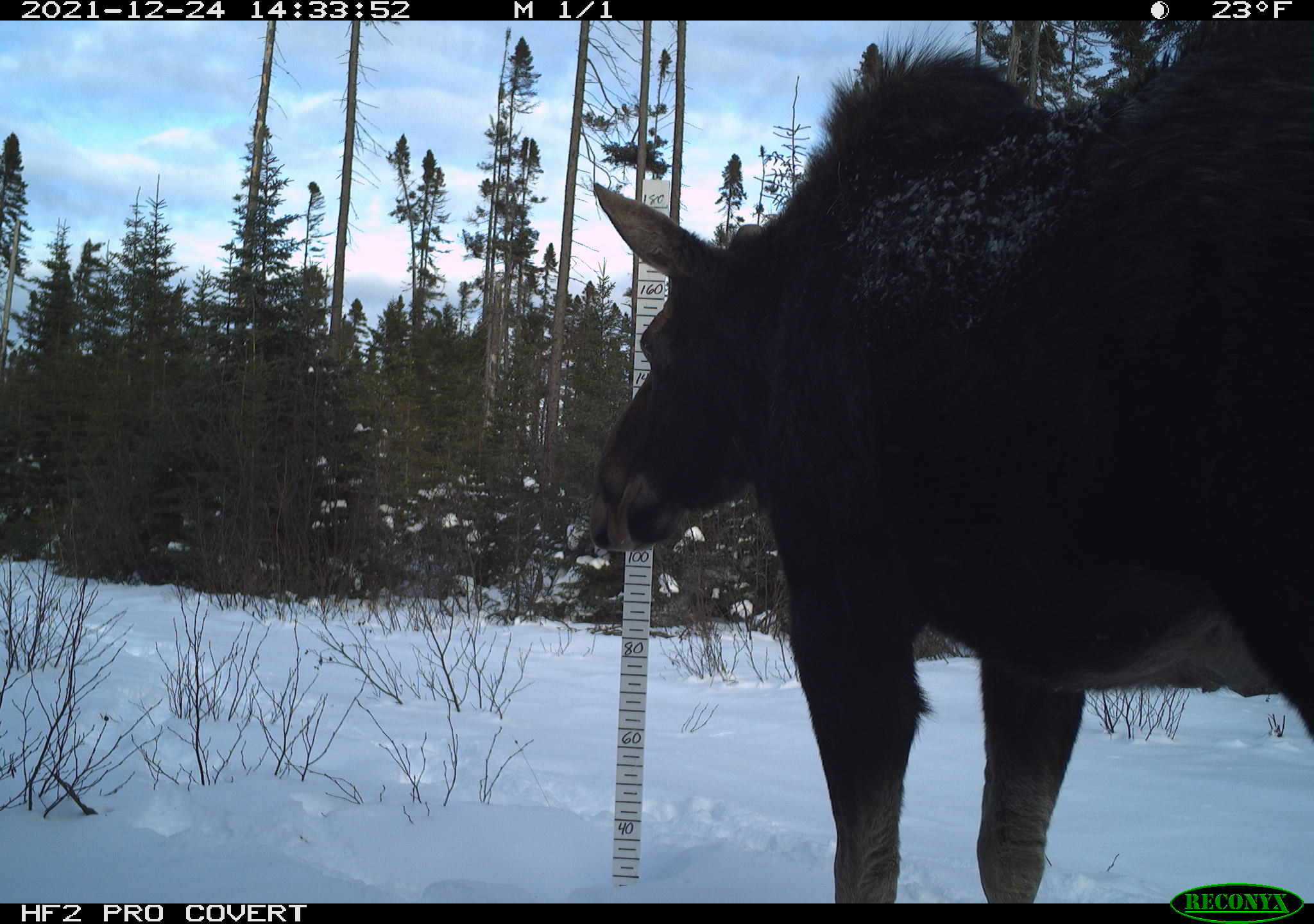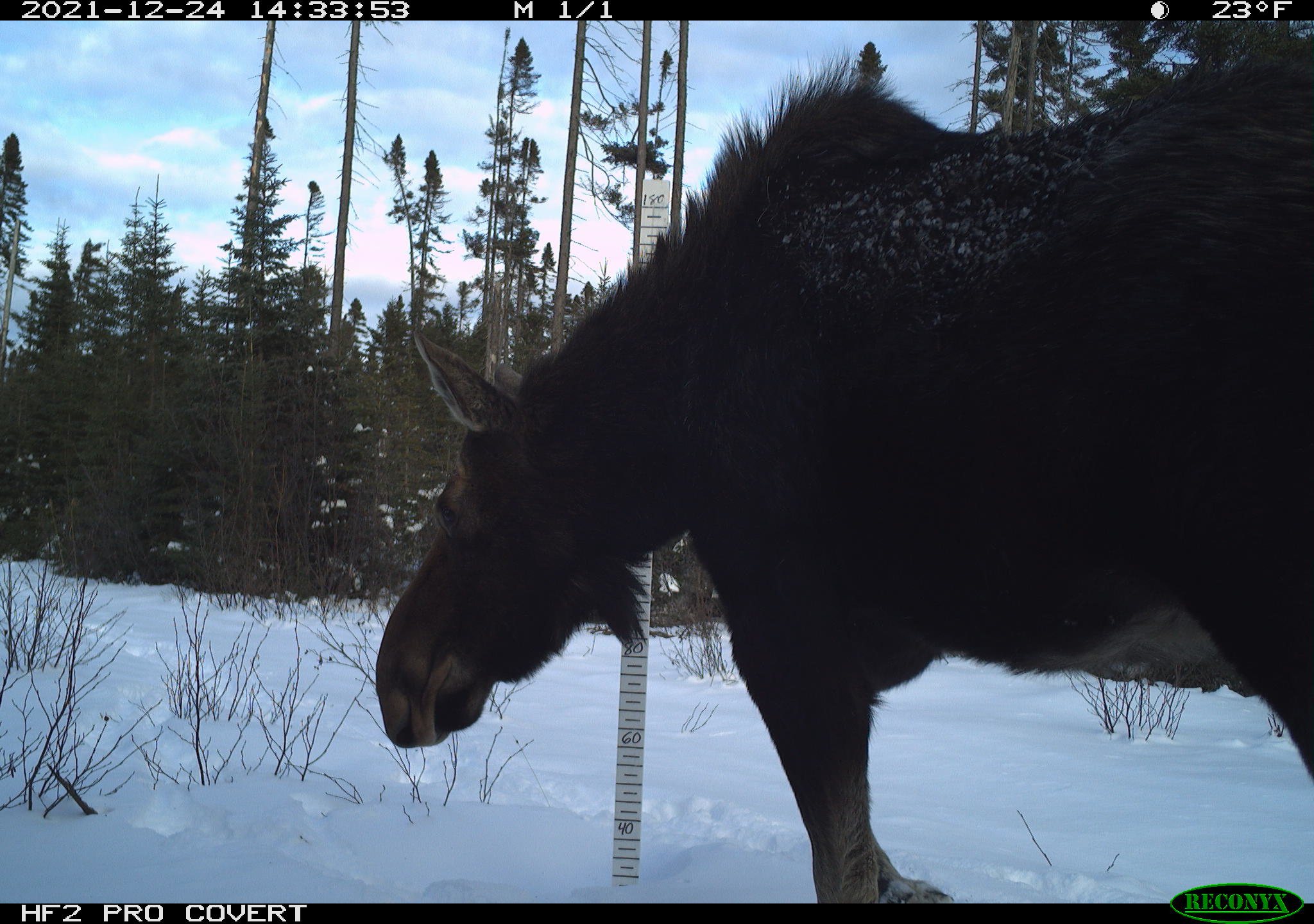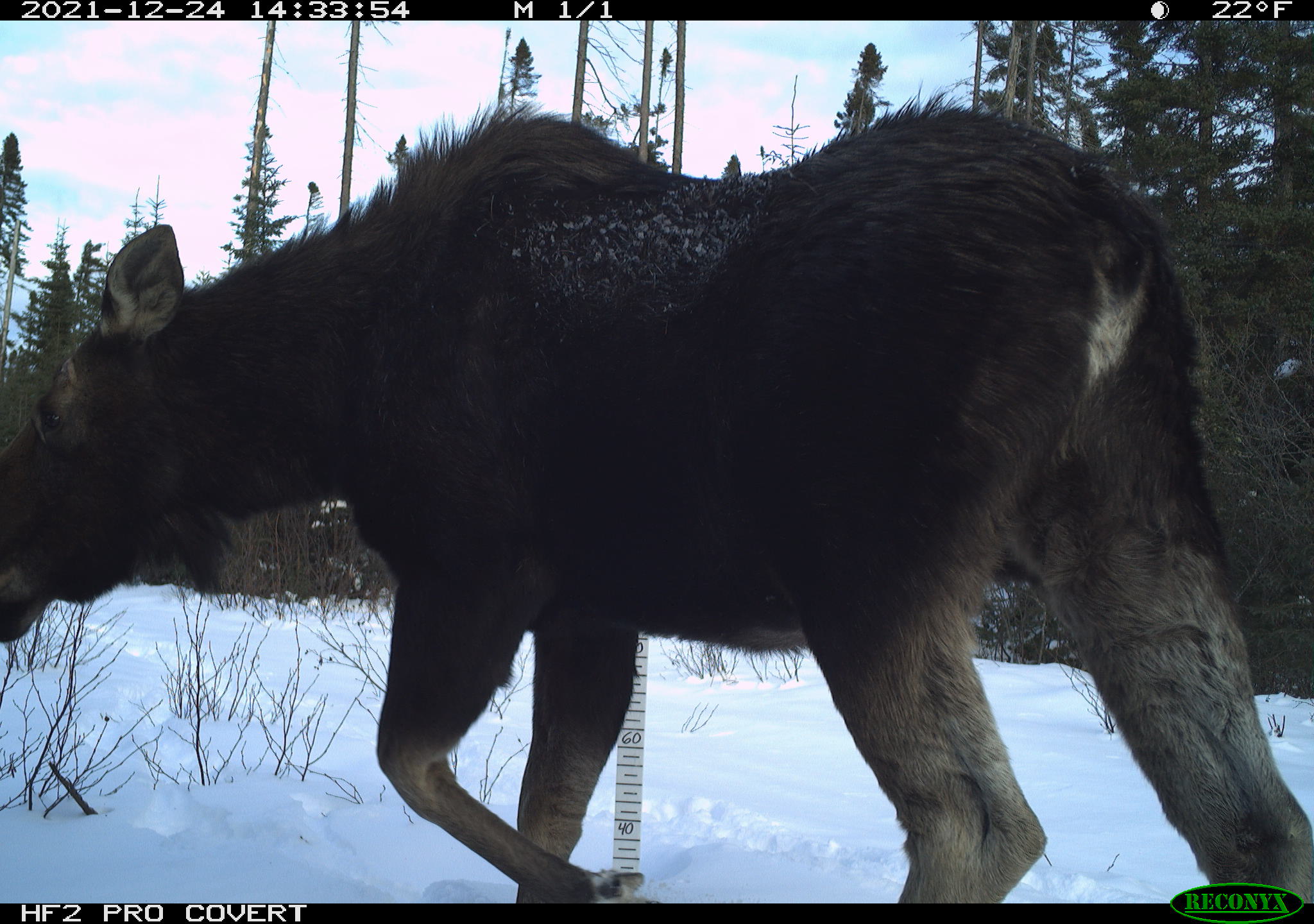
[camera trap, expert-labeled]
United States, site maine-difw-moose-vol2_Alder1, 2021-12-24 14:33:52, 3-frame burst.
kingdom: Animalia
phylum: Chordata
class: Mammalia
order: Artiodactyla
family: Cervidae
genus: Alces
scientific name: Alces alces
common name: moose